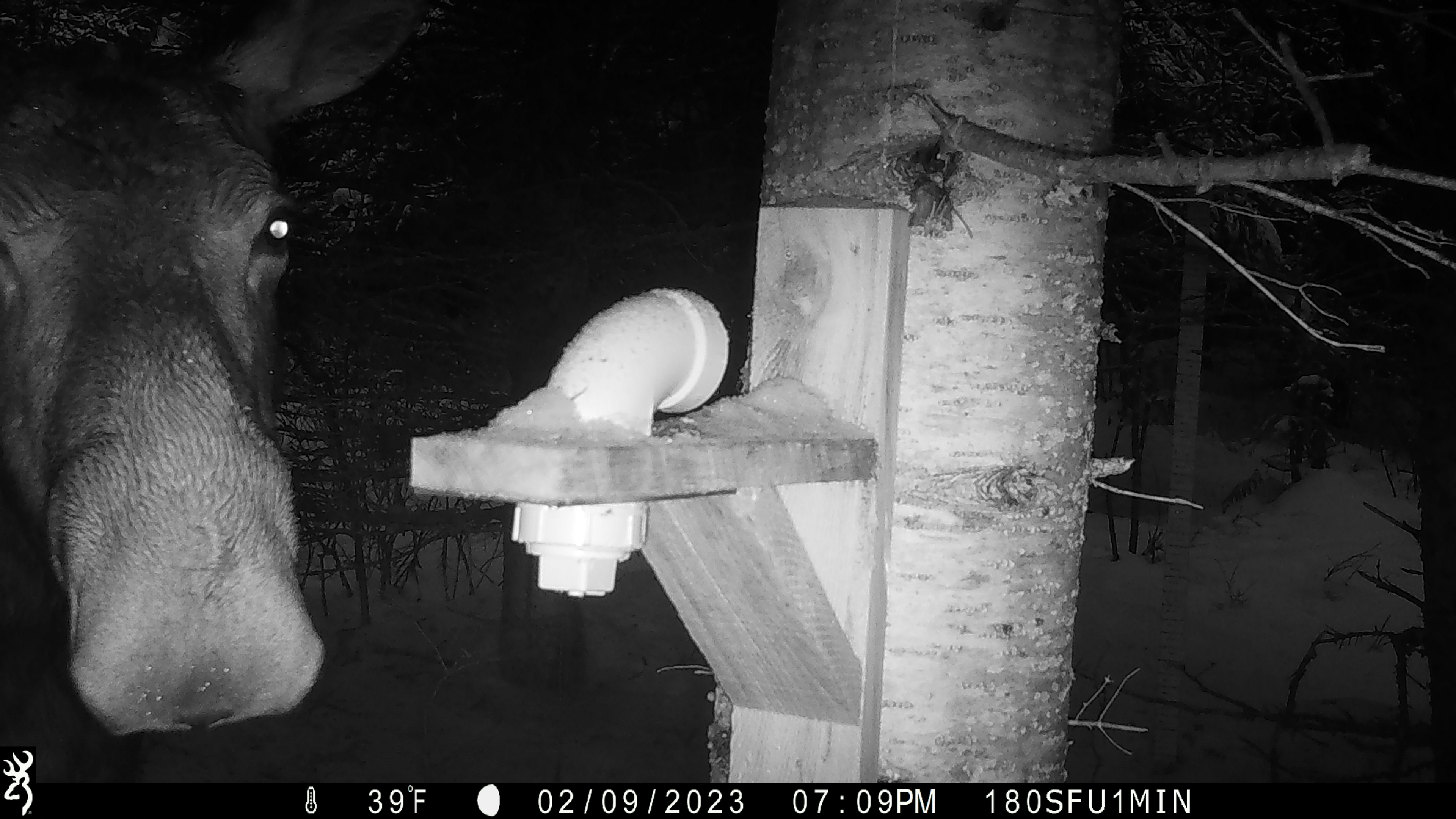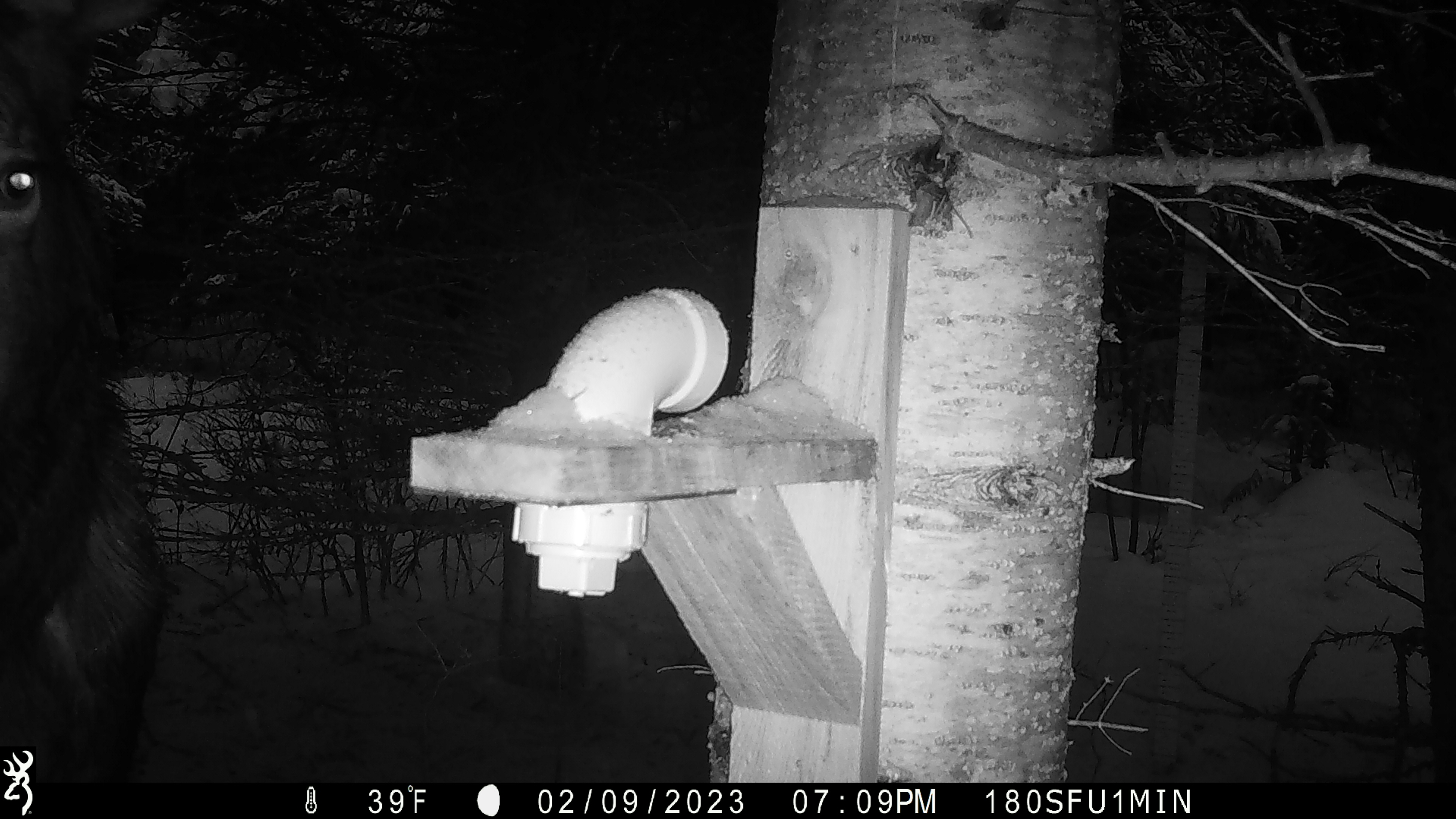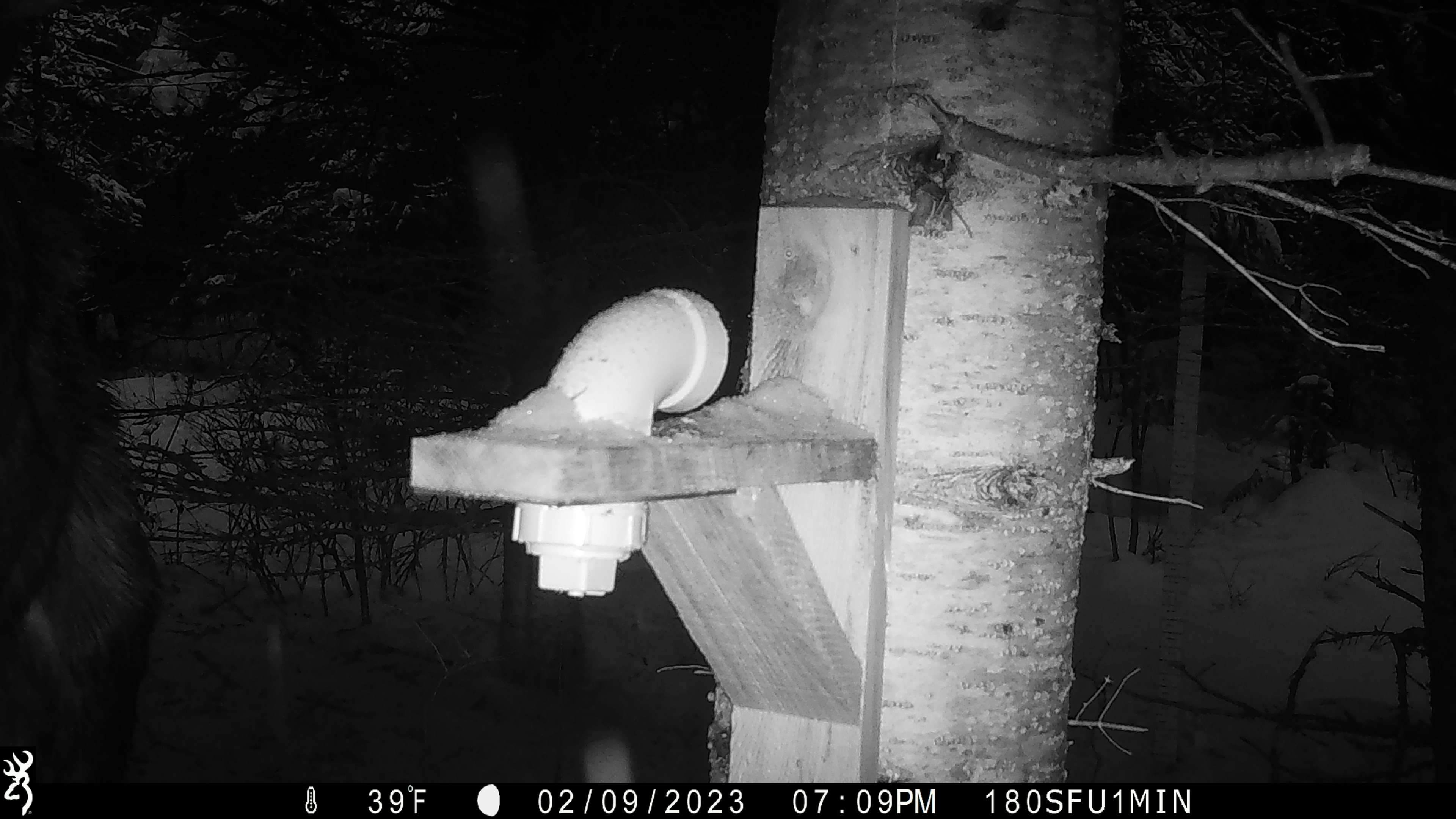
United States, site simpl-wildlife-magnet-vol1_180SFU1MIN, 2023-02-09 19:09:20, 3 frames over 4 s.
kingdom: Animalia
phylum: Chordata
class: Mammalia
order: Artiodactyla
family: Cervidae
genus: Alces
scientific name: Alces alces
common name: moose